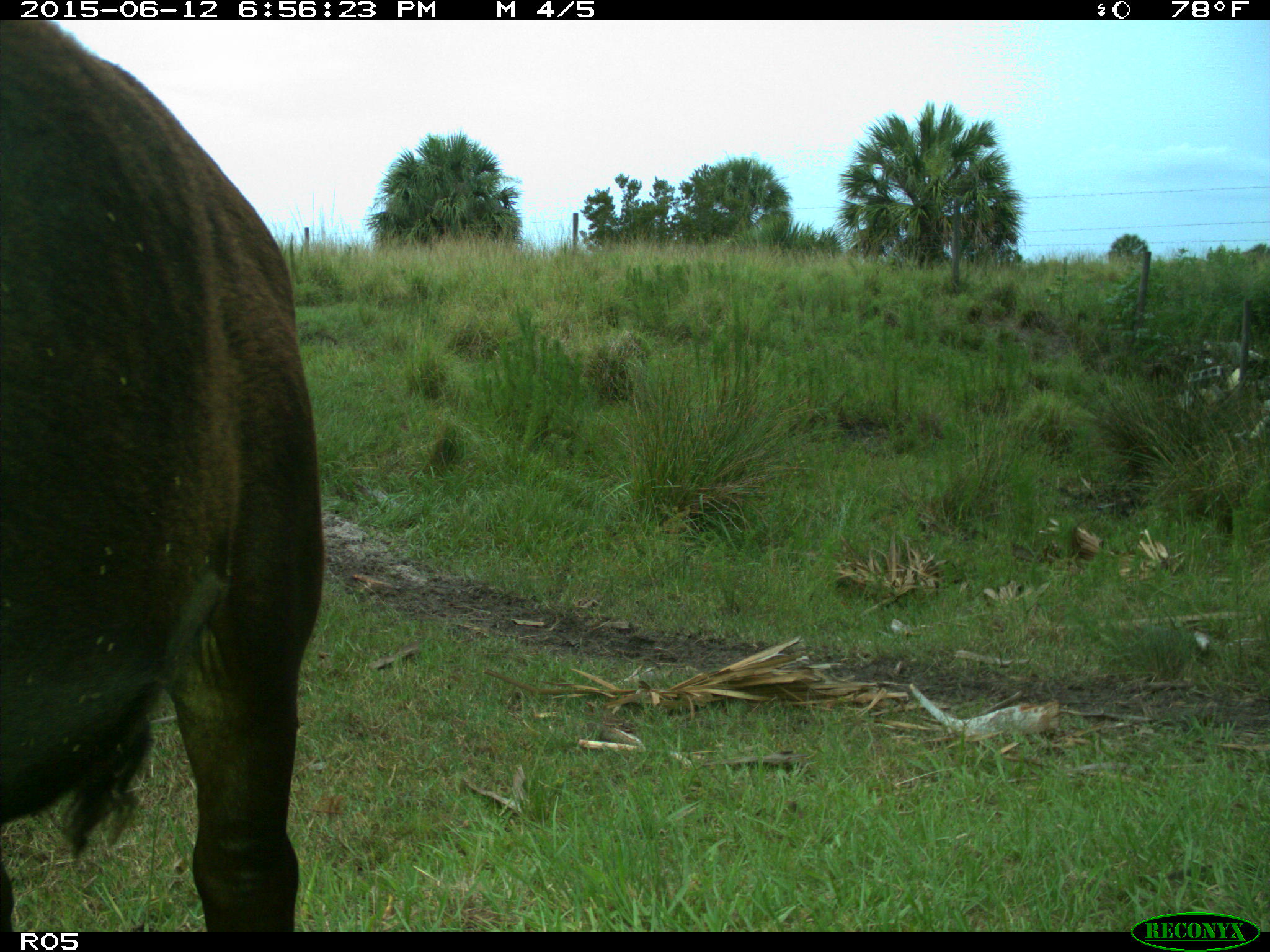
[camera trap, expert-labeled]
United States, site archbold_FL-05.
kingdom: Animalia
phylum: Chordata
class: Mammalia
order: Artiodactyla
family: Bovidae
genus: Bos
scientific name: Bos taurus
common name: domestic cow